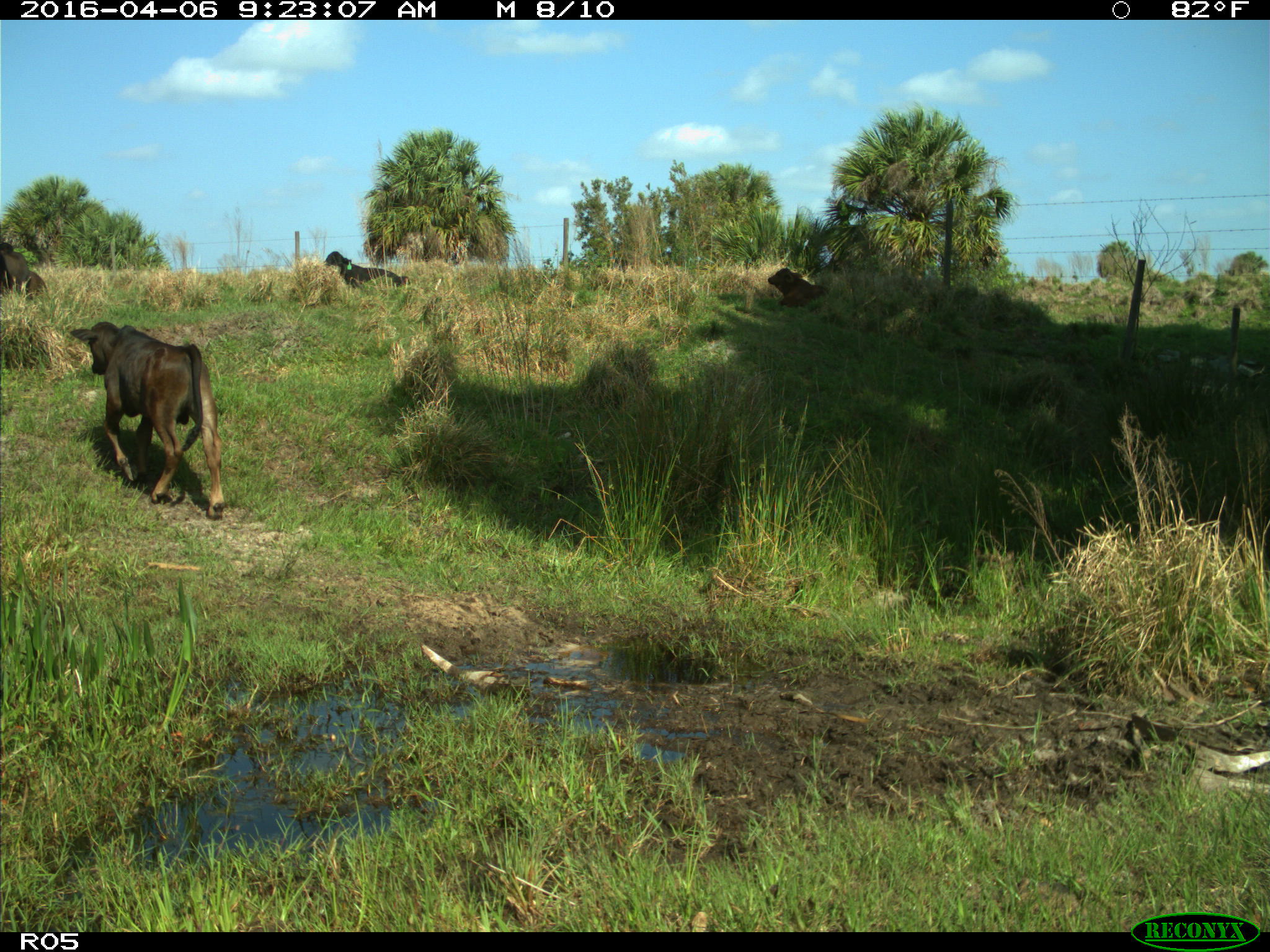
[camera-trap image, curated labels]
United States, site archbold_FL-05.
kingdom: Animalia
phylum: Chordata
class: Mammalia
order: Artiodactyla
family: Bovidae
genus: Bos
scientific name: Bos taurus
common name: domestic cow